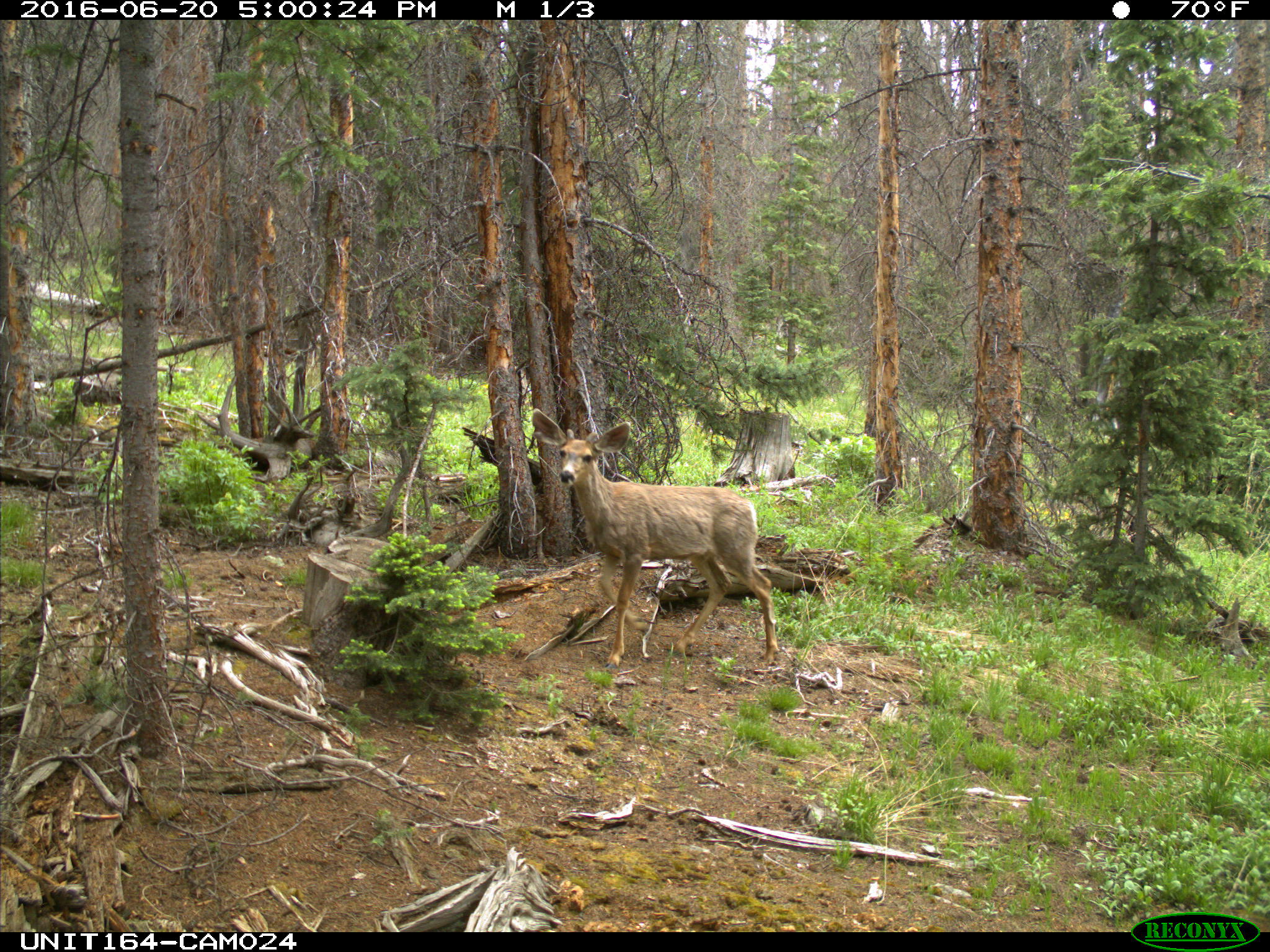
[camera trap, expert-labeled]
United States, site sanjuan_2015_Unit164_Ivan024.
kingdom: Animalia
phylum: Chordata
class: Mammalia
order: Artiodactyla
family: Cervidae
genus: Odocoileus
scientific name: Odocoileus hemionus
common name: mule deer